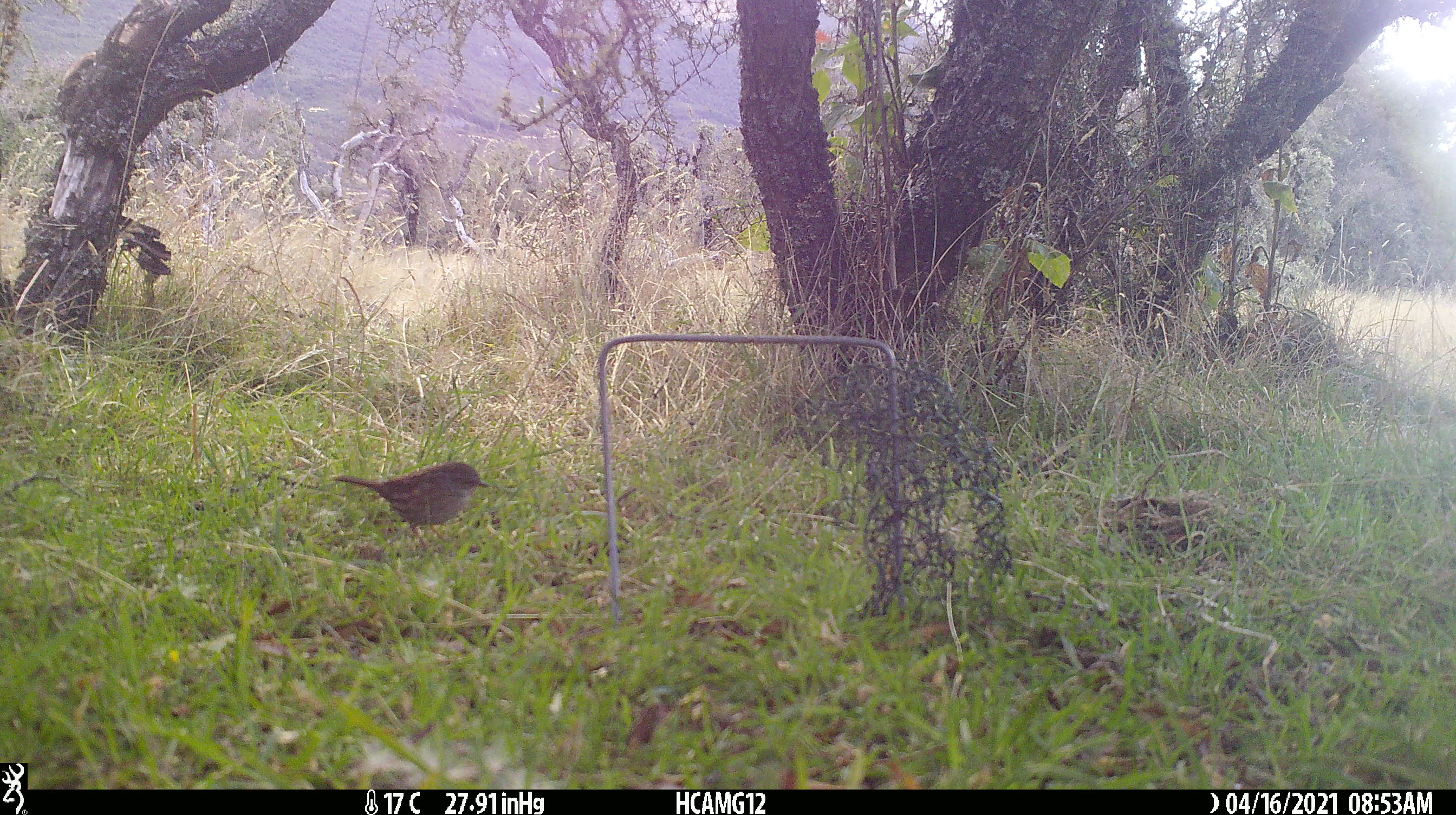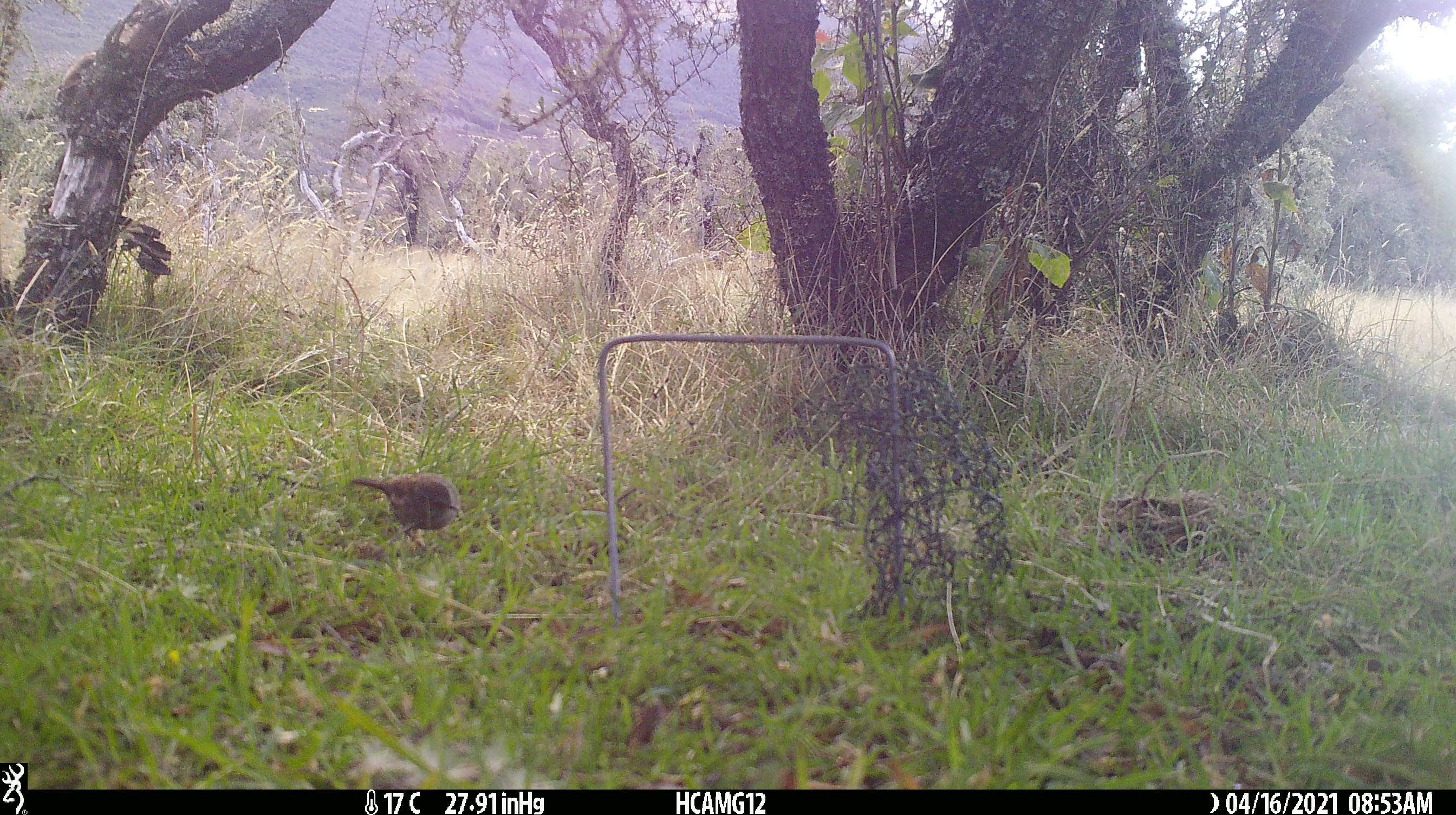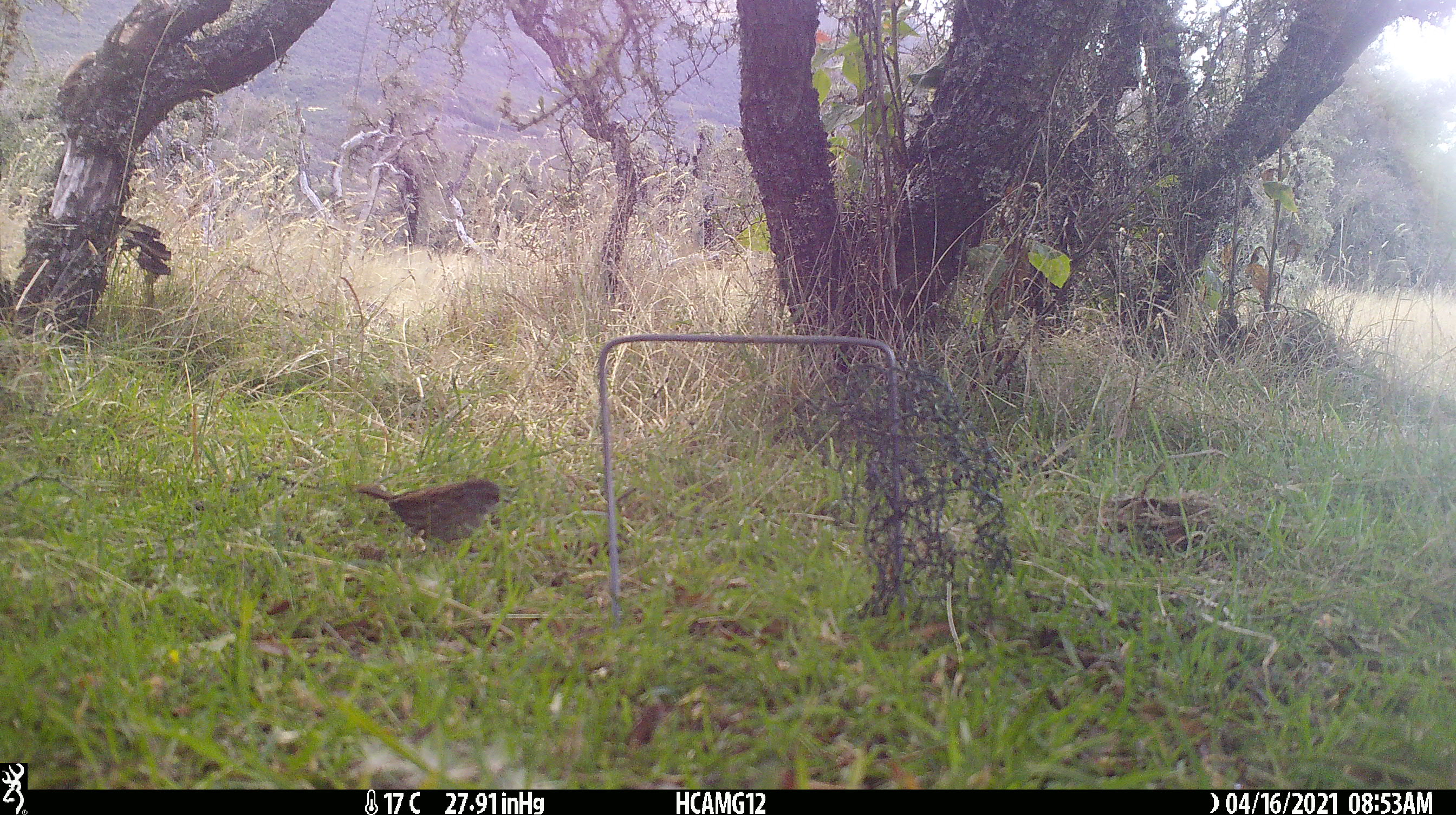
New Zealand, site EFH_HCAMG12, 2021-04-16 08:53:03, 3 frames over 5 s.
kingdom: Animalia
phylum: Chordata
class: Aves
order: Passeriformes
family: Prunellidae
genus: Prunella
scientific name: Prunella modularis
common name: dunnock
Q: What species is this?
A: Dunnock (Prunella modularis).